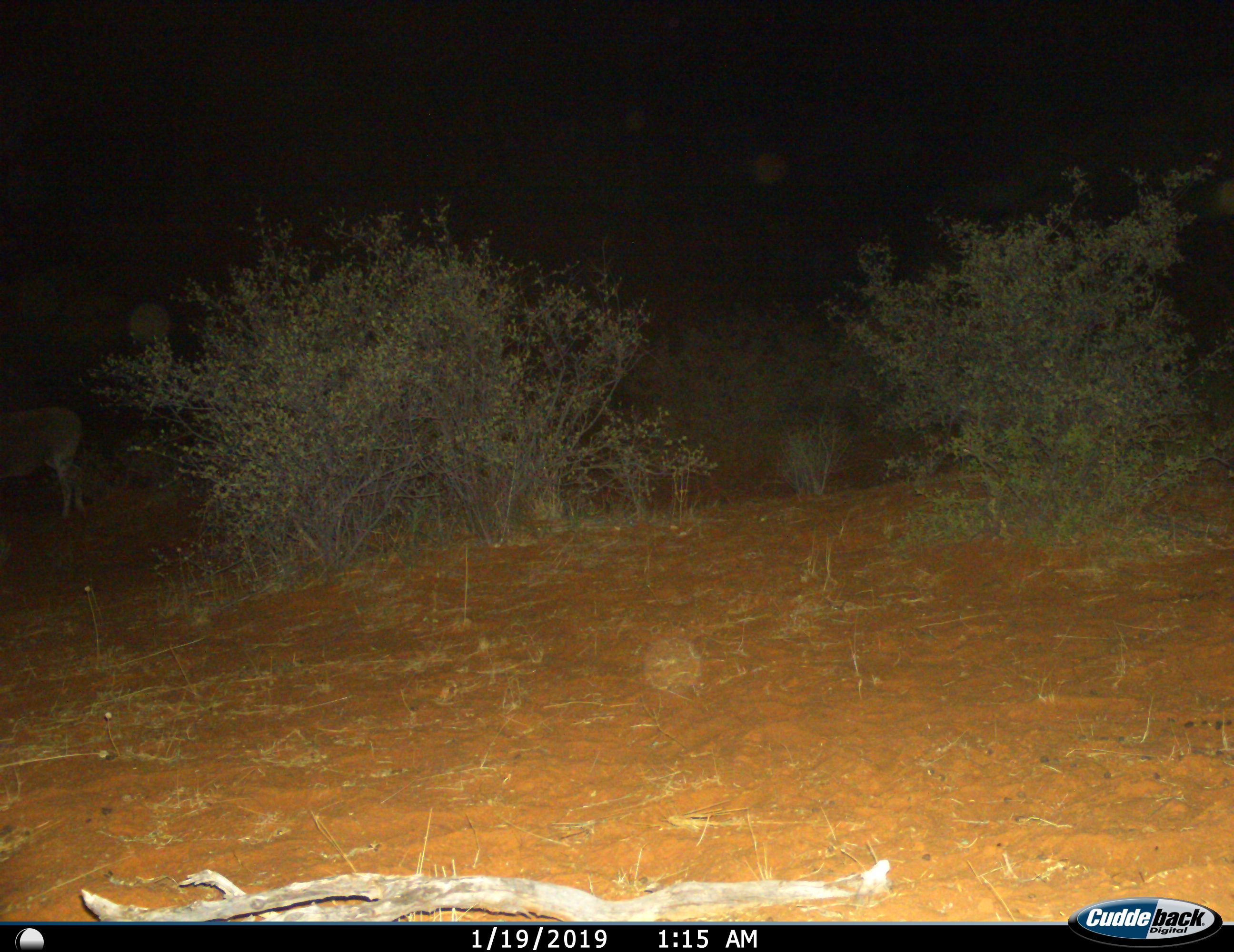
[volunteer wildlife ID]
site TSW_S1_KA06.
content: unidentified animal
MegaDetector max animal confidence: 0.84